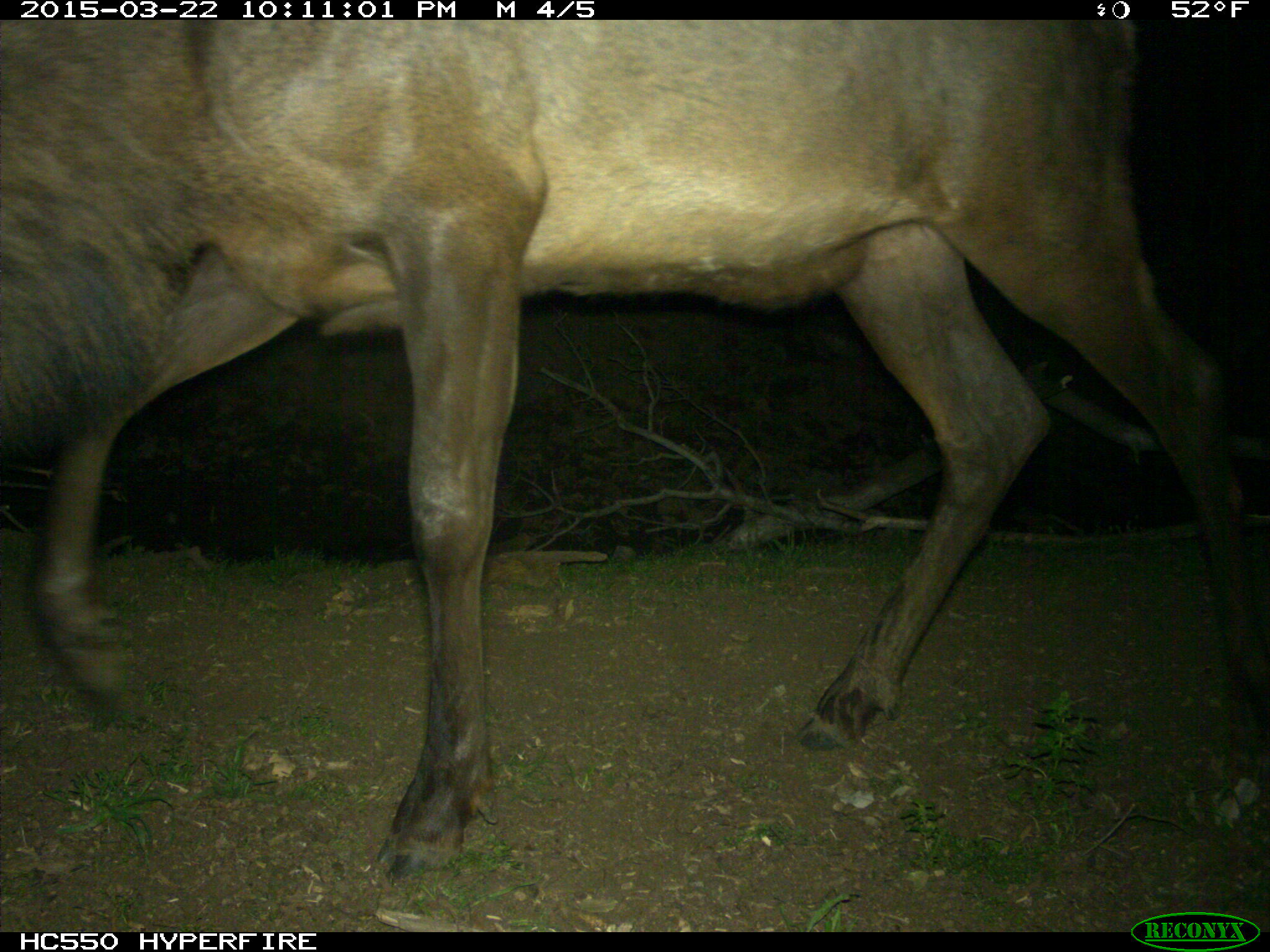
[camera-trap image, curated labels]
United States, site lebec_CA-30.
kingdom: Animalia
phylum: Chordata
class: Mammalia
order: Artiodactyla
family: Cervidae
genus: Cervus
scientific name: Cervus canadensis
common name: elk